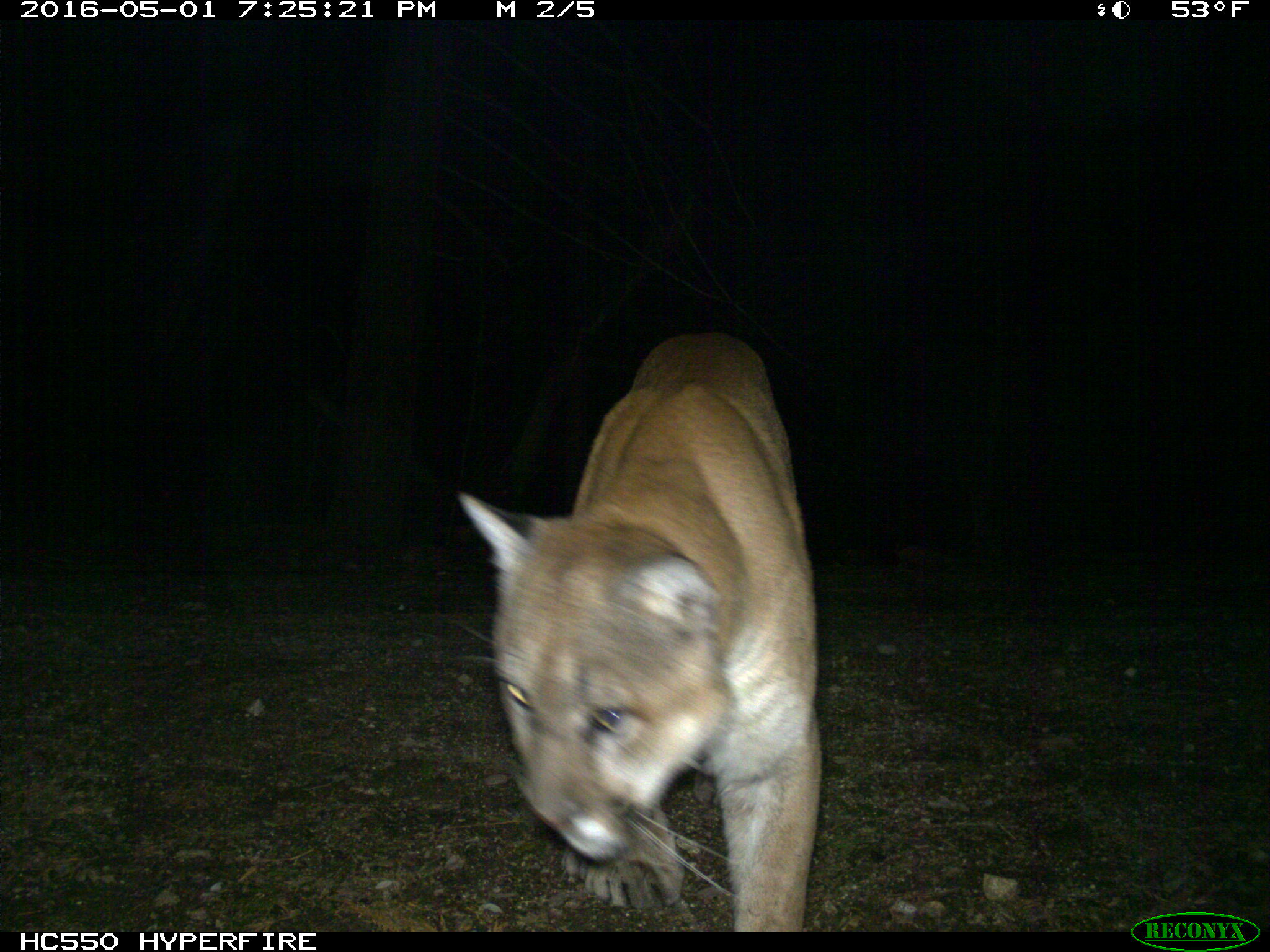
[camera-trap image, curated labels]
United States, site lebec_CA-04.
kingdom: Animalia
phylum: Chordata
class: Mammalia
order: Carnivora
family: Felidae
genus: Puma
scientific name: Puma concolor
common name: mountain lion